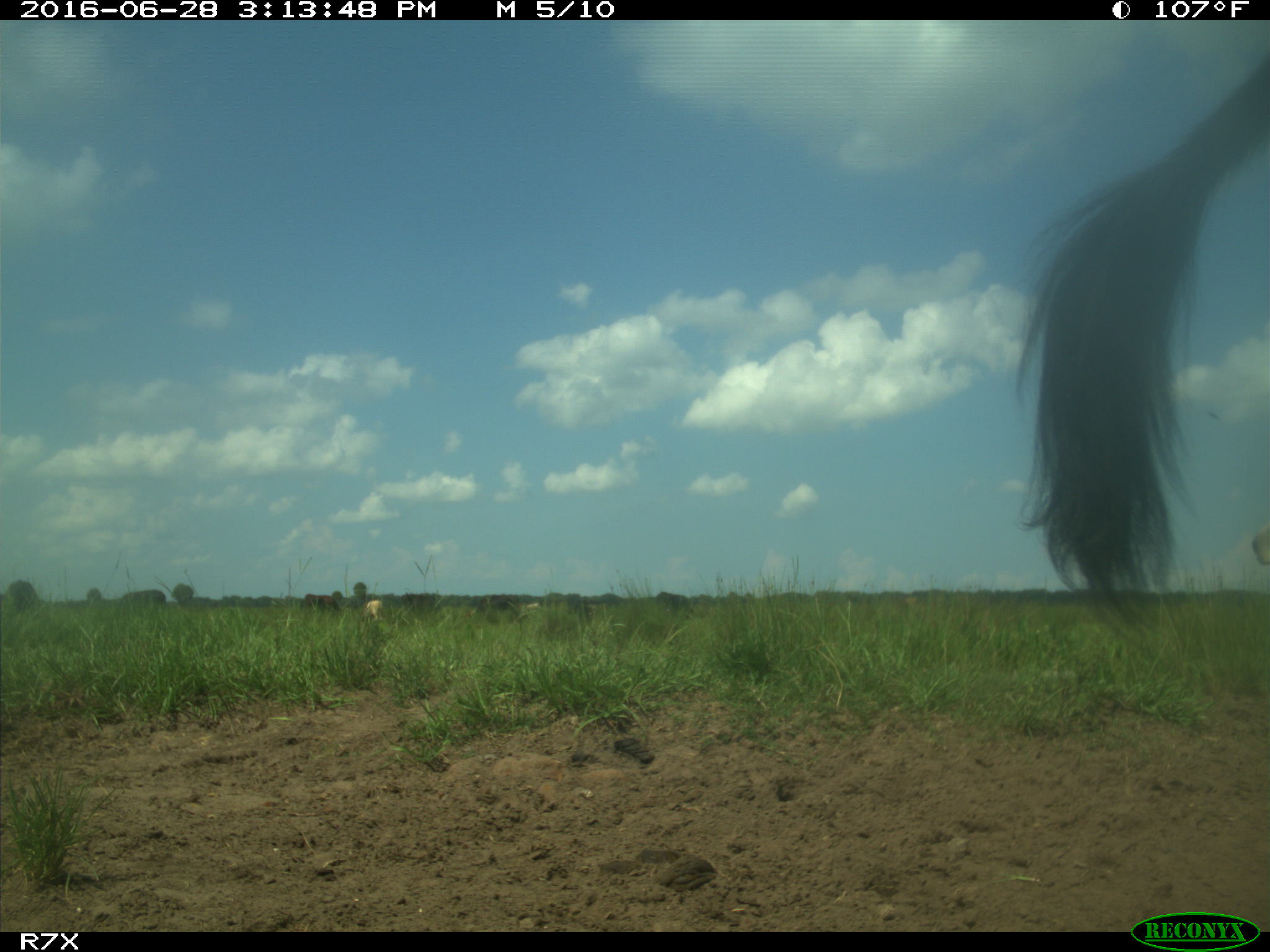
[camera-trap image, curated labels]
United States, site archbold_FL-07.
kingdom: Animalia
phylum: Chordata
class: Mammalia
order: Artiodactyla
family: Bovidae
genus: Bos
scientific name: Bos taurus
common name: domestic cow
Bos taurus (domestic cow).